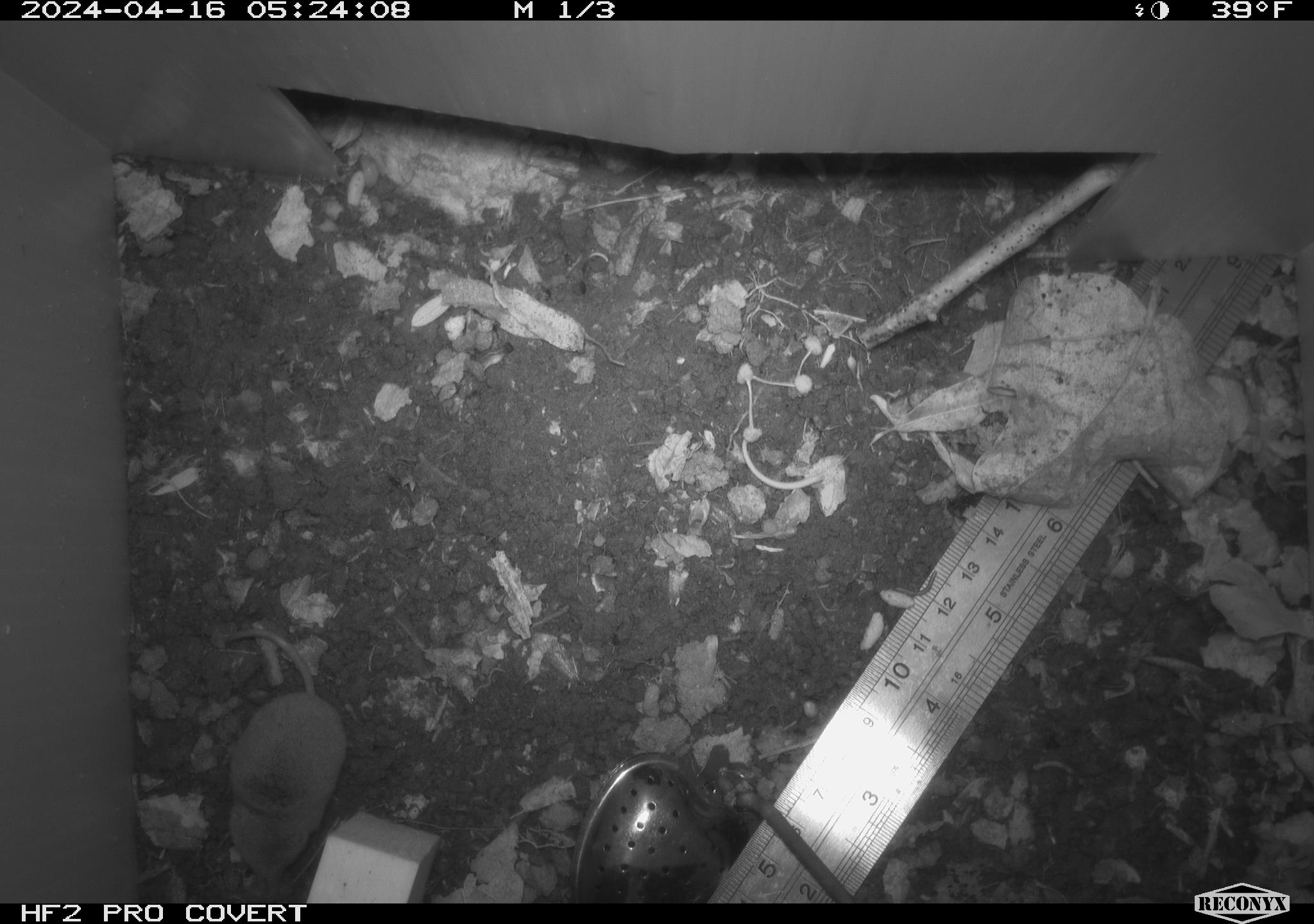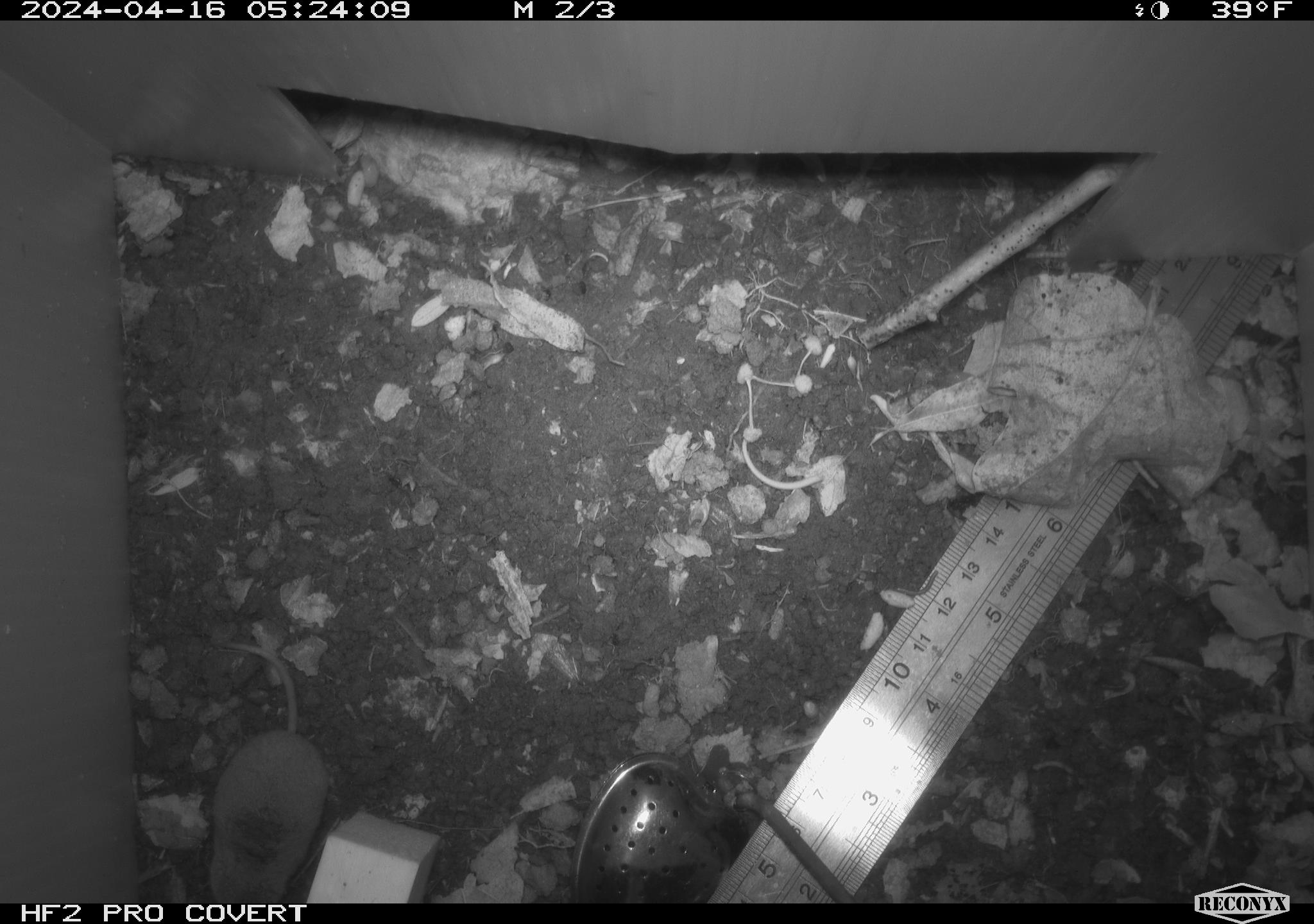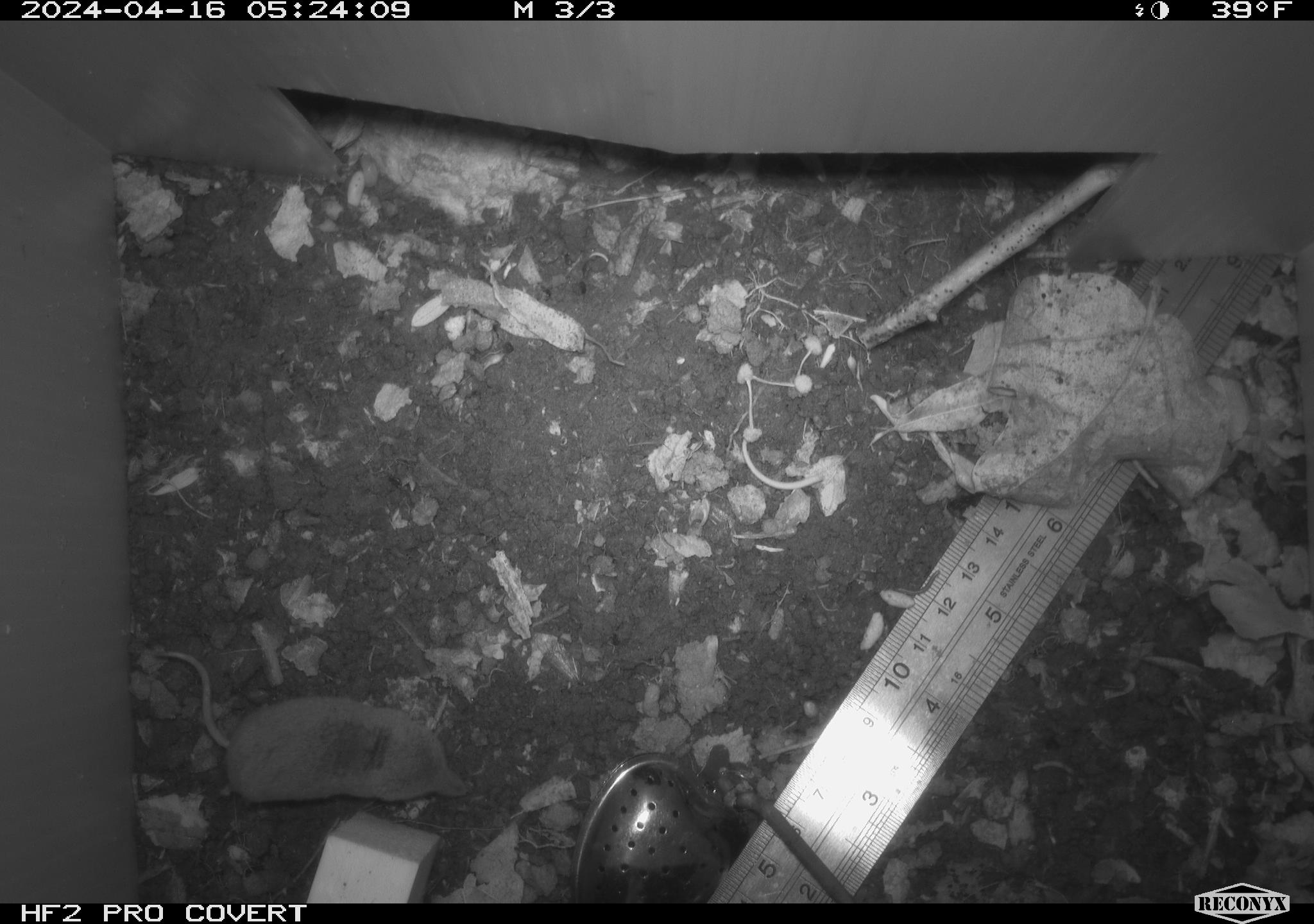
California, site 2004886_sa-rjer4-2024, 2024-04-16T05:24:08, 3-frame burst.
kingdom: Animalia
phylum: Chordata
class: Mammalia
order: Eulipotyphla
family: Soricidae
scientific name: Soricidae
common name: shrews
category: soricidae family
Soricidae family (shrews) (Soricidae).